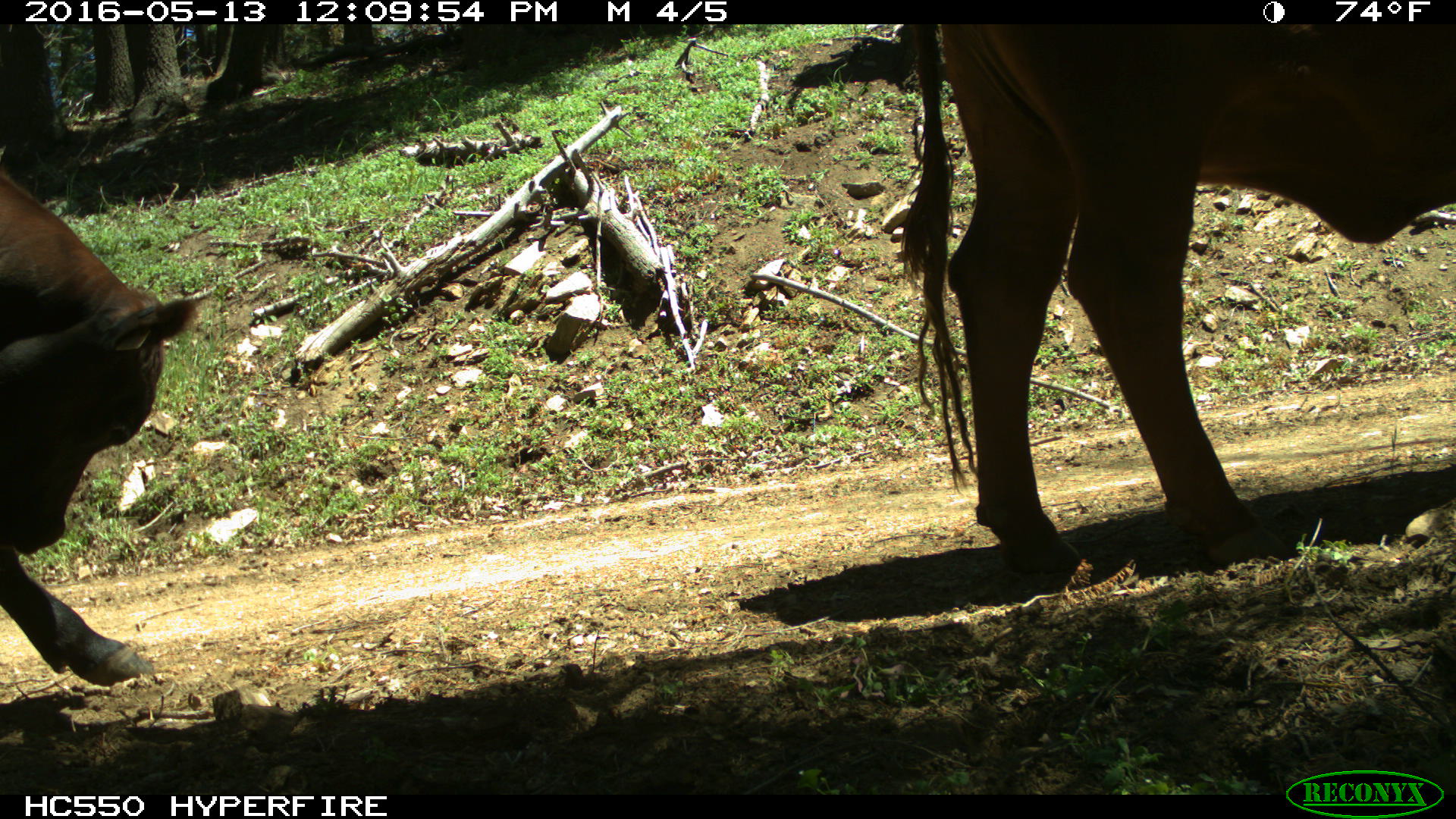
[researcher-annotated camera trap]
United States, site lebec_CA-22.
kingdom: Animalia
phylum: Chordata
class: Mammalia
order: Artiodactyla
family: Bovidae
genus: Bos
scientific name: Bos taurus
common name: domestic cow